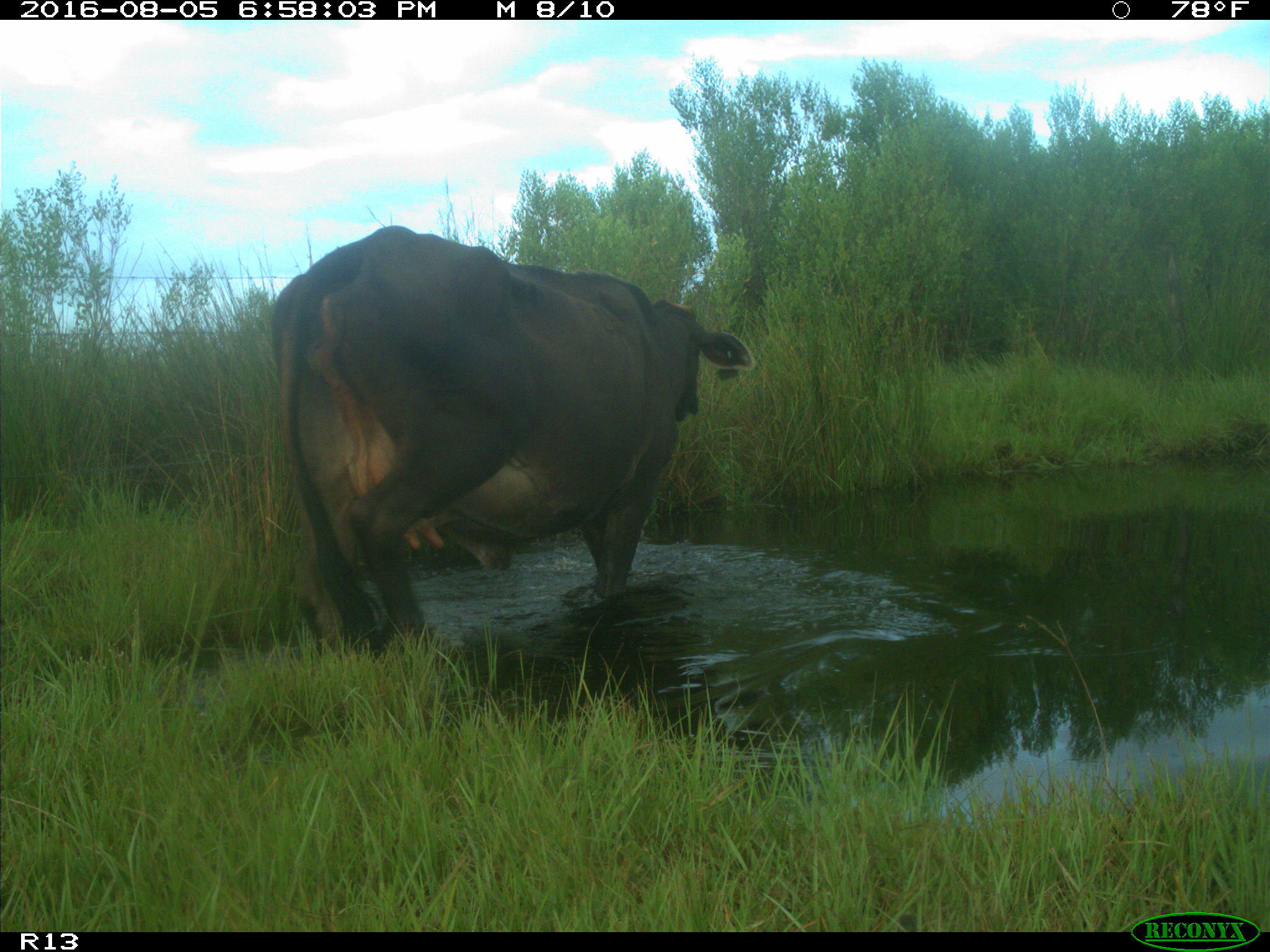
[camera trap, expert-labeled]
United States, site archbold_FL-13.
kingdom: Animalia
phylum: Chordata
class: Mammalia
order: Artiodactyla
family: Bovidae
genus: Bos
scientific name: Bos taurus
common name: domestic cow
Bos taurus (domestic cow).